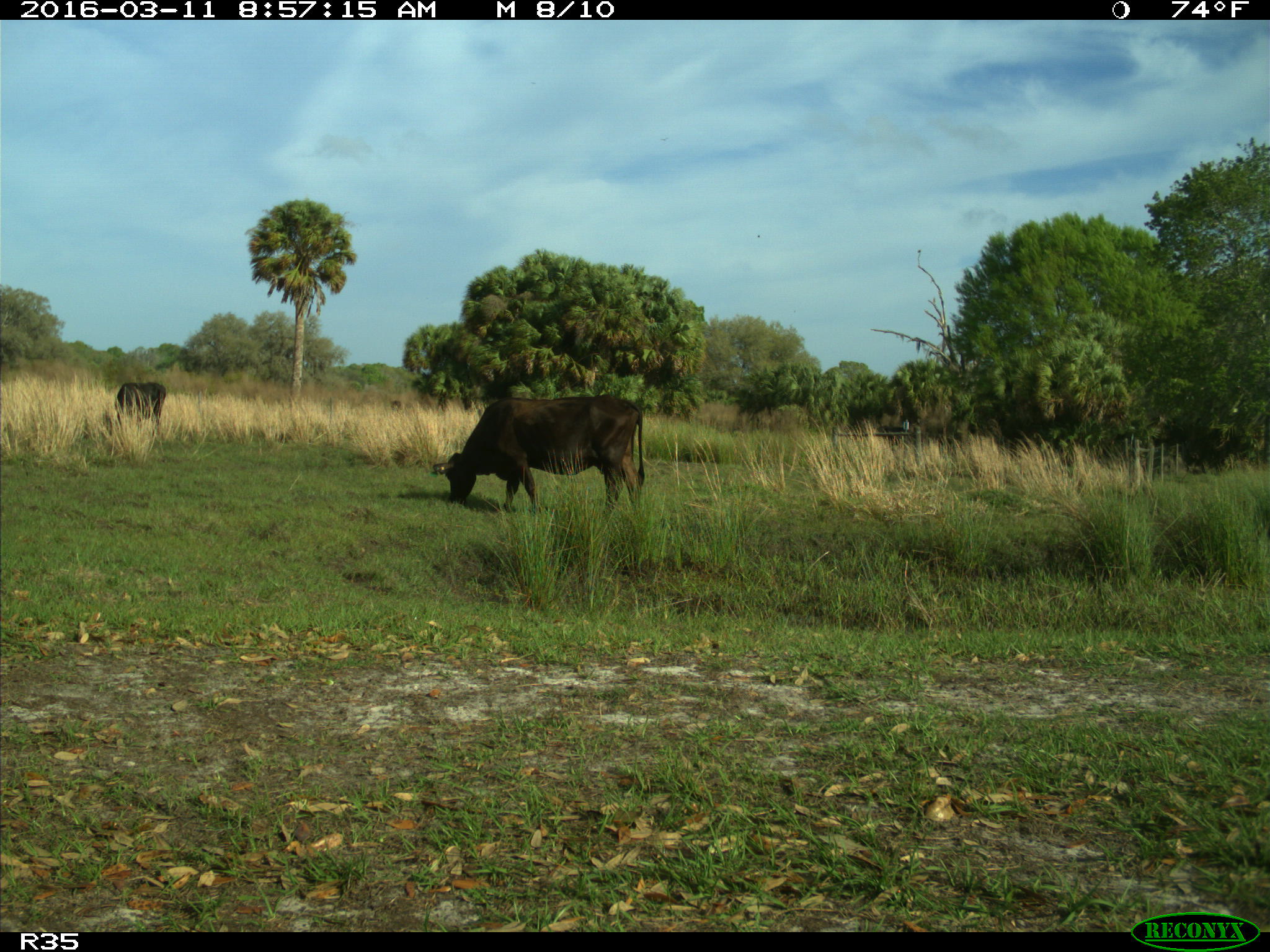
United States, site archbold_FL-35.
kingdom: Animalia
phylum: Chordata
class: Mammalia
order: Artiodactyla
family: Bovidae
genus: Bos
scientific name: Bos taurus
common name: domestic cow